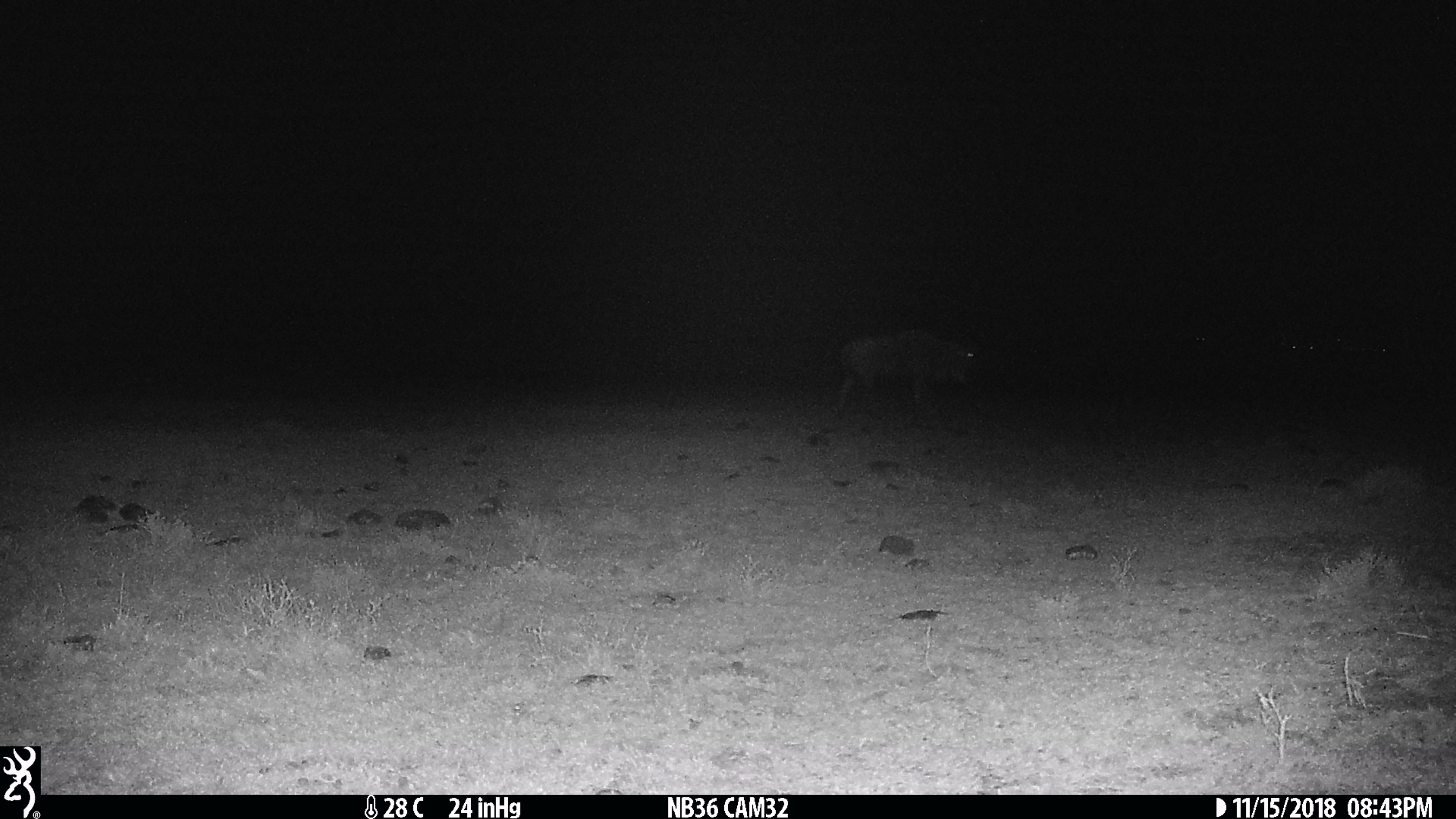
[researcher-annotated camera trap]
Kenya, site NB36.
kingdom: Animalia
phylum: Chordata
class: Mammalia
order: Artiodactyla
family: Bovidae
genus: Connochaetes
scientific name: Connochaetes taurinus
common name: blue wildebeest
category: wildebeest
Wildebeest (blue wildebeest) (Connochaetes taurinus).